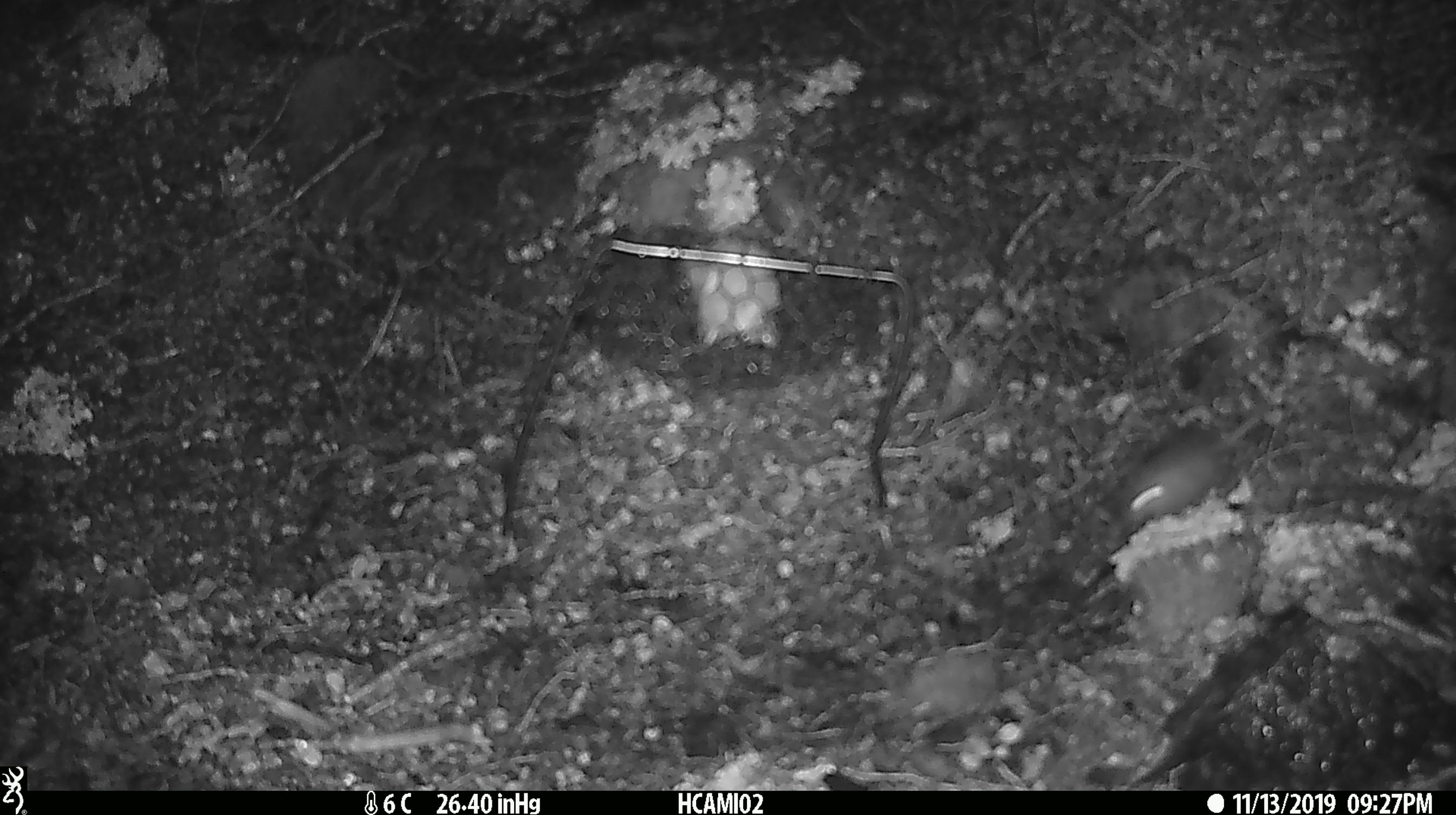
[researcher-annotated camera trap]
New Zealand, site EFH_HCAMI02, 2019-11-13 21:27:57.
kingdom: Animalia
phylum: Chordata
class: Mammalia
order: Rodentia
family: Muridae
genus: Mus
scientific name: Mus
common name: mouse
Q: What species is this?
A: Mouse (Mus).